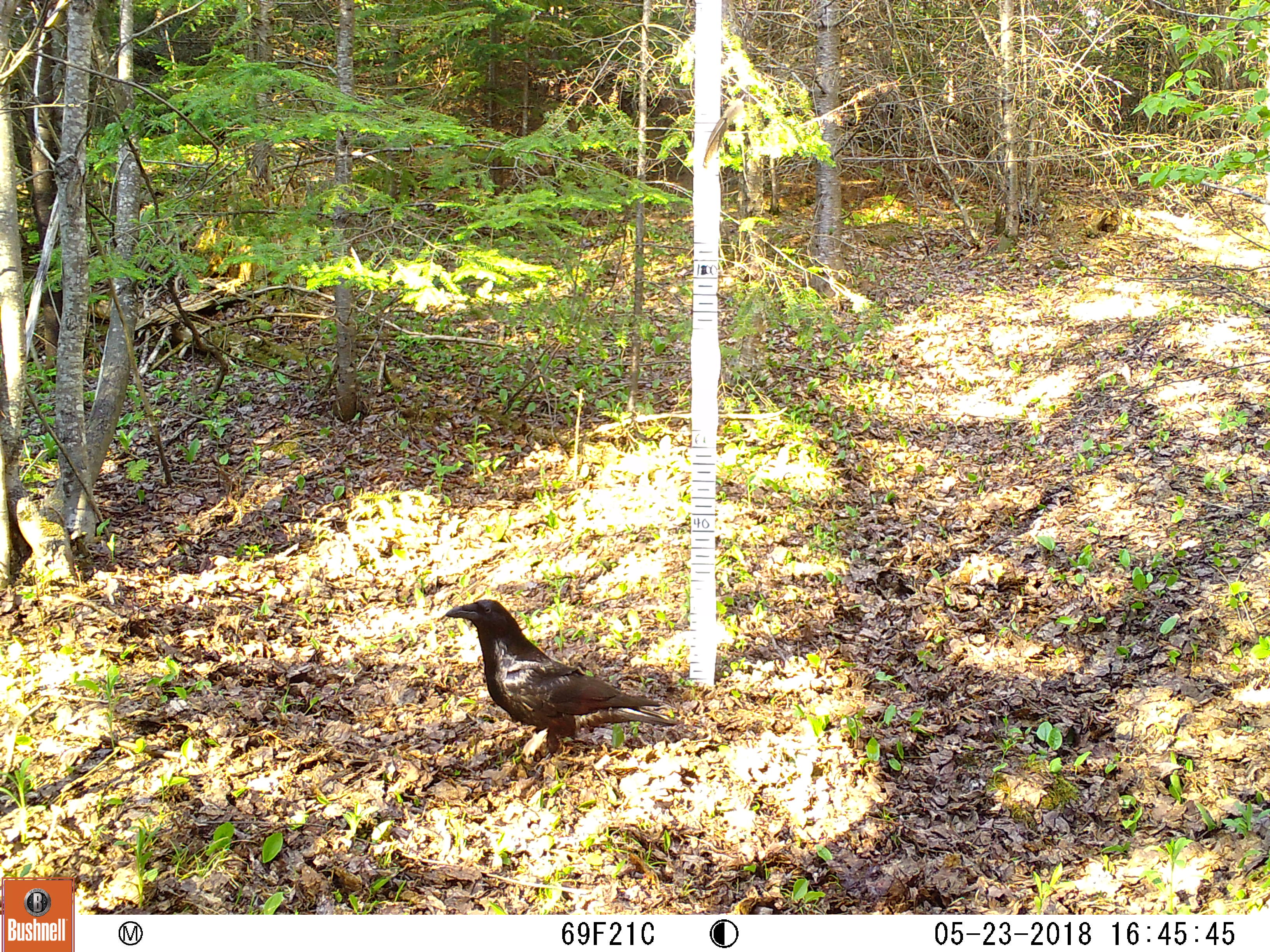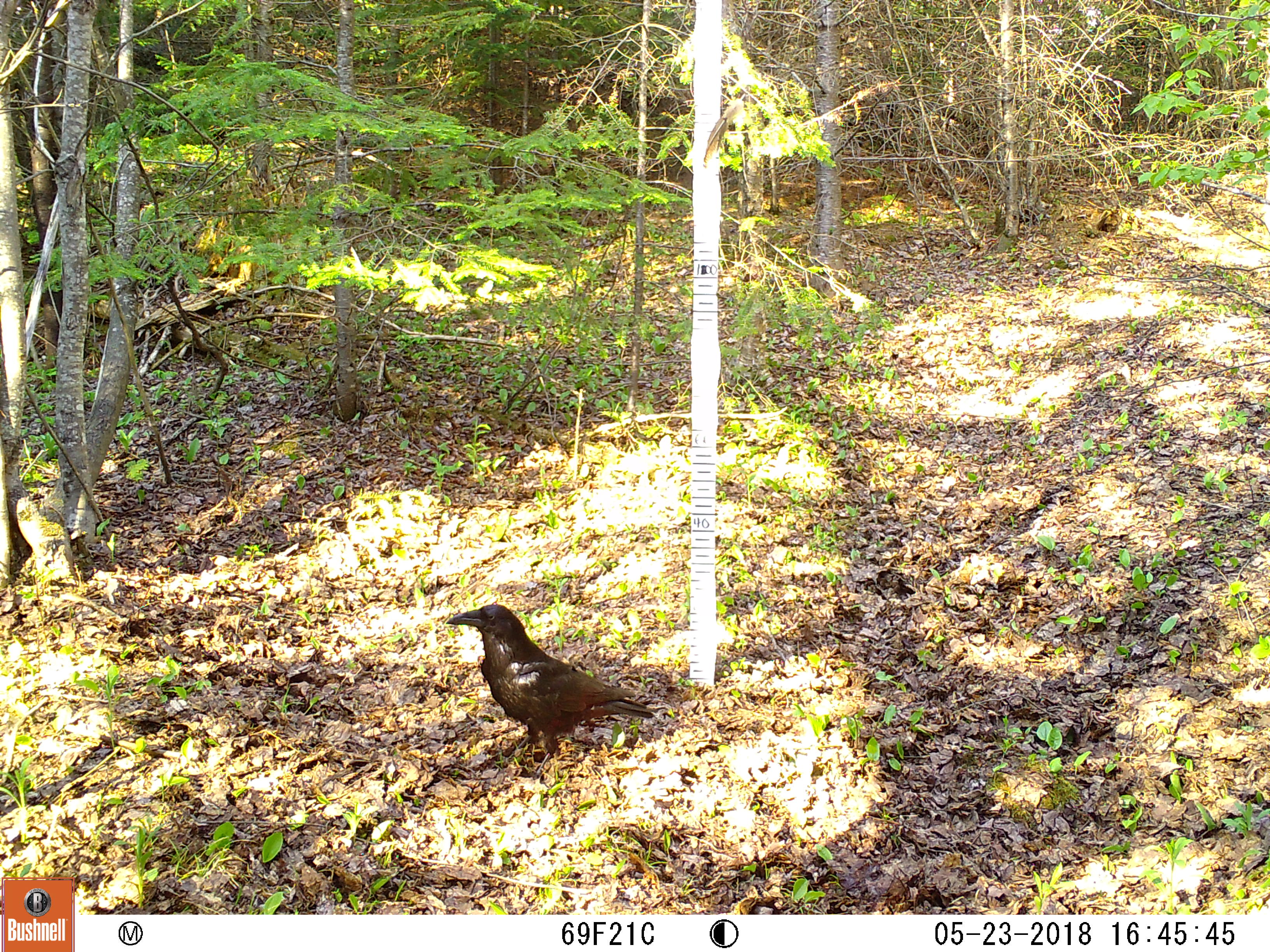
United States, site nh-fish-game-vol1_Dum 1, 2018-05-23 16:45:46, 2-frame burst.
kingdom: Animalia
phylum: Chordata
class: Aves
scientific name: Aves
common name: bird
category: bird sp.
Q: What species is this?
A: Bird sp. (bird) (Aves).